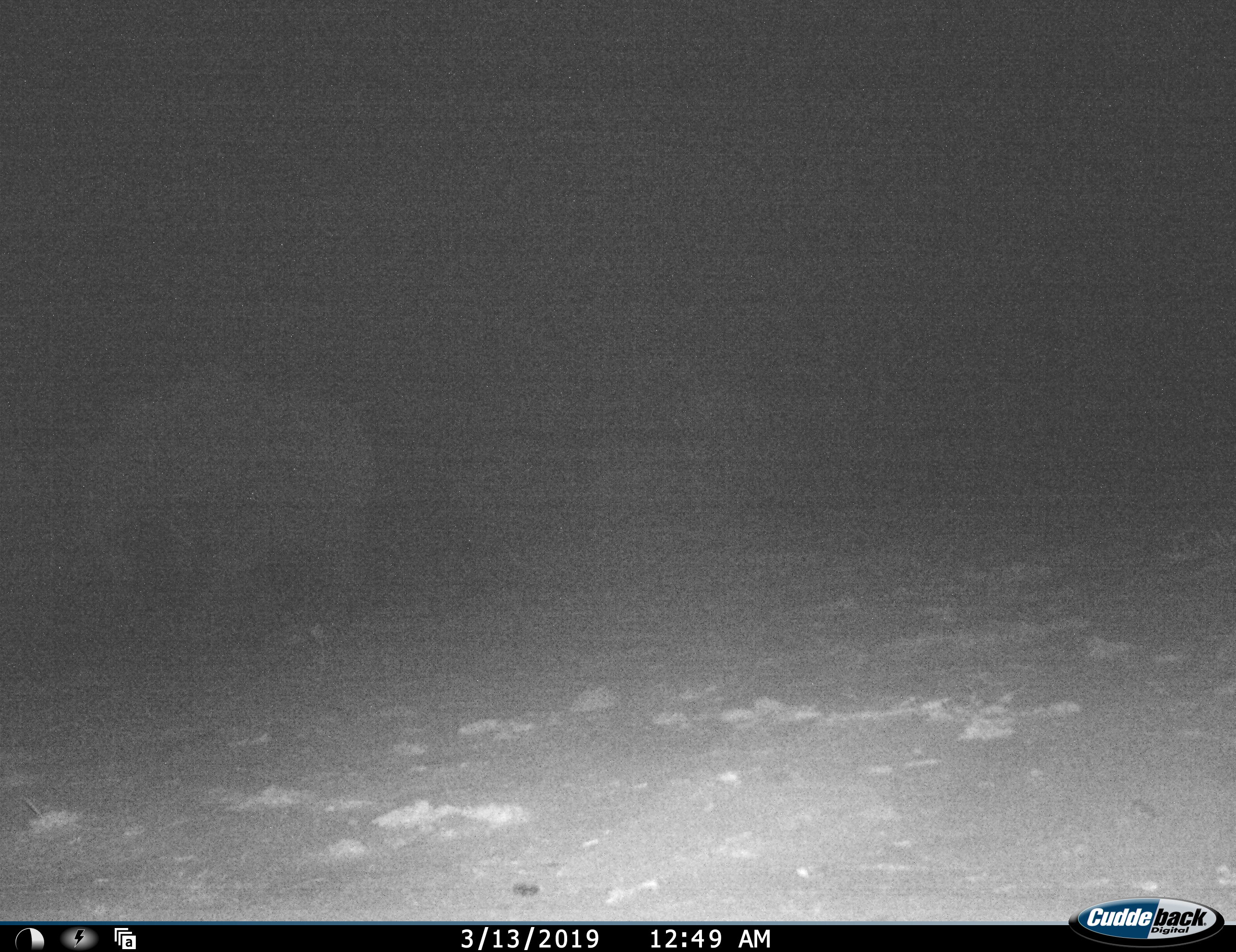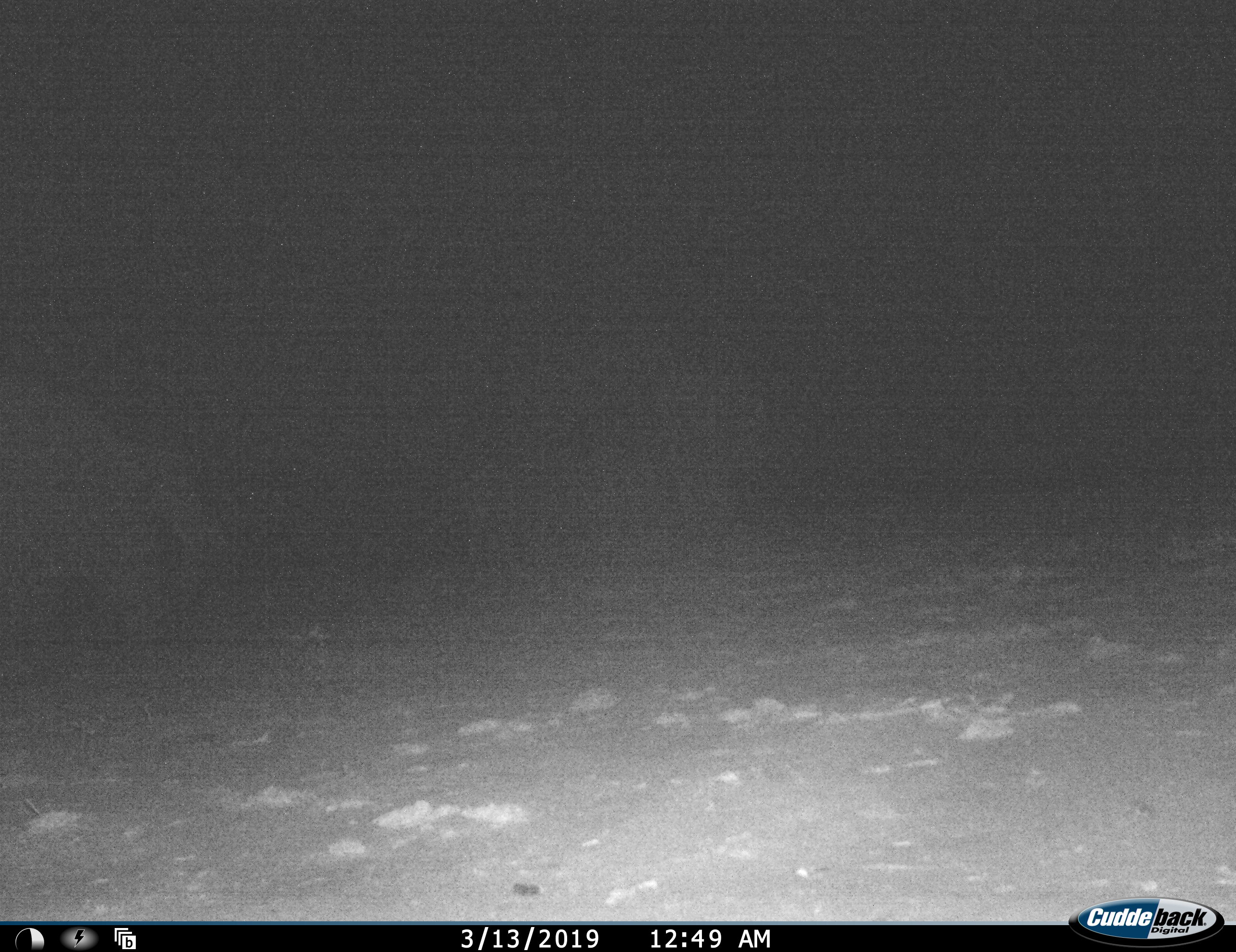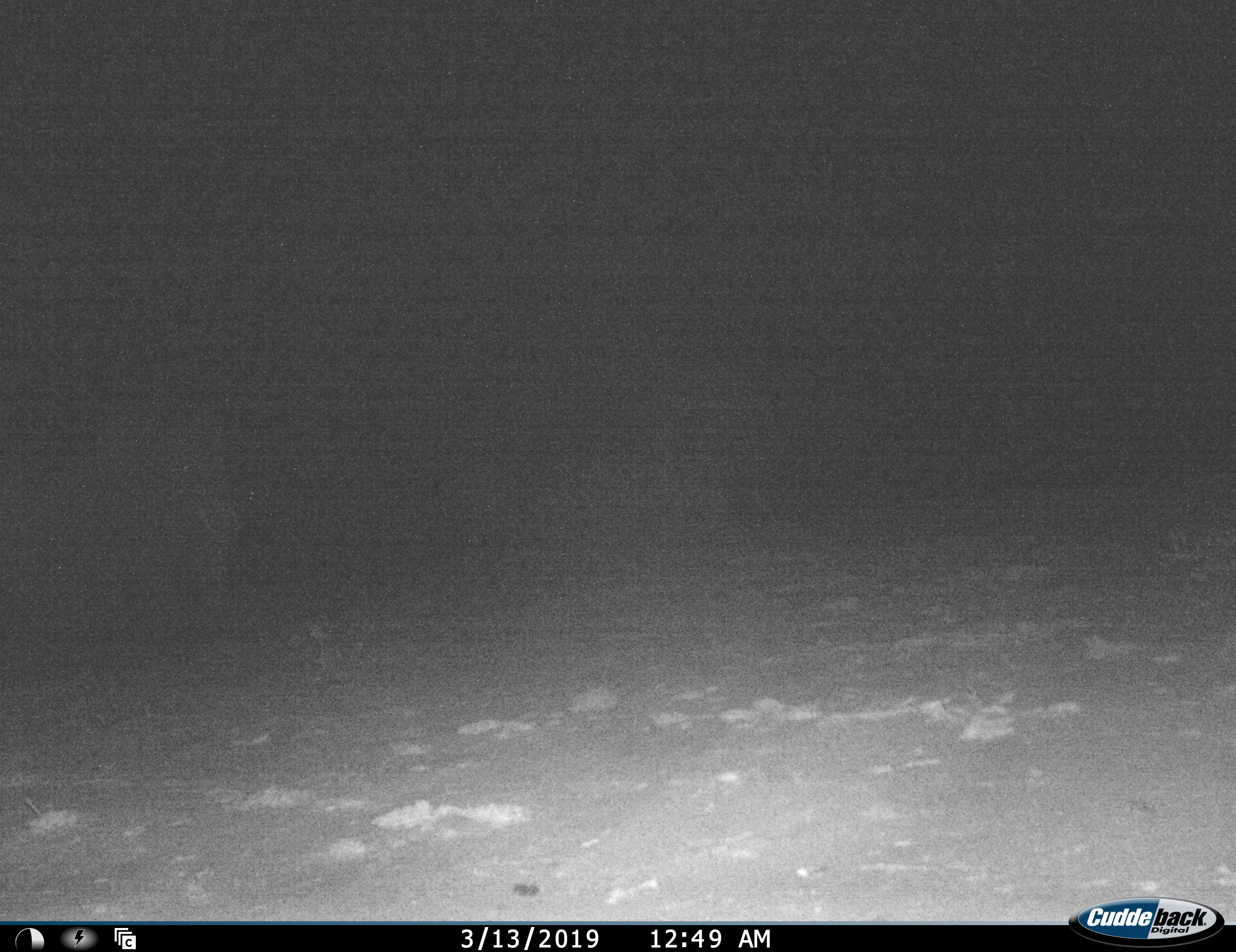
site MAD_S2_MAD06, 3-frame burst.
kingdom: Animalia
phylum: Chordata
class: Mammalia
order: Proboscidea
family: Elephantidae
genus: Loxodonta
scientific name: Loxodonta africana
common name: african bush elephant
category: elephant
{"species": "elephant (african bush elephant) (Loxodonta africana)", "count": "1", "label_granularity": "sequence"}